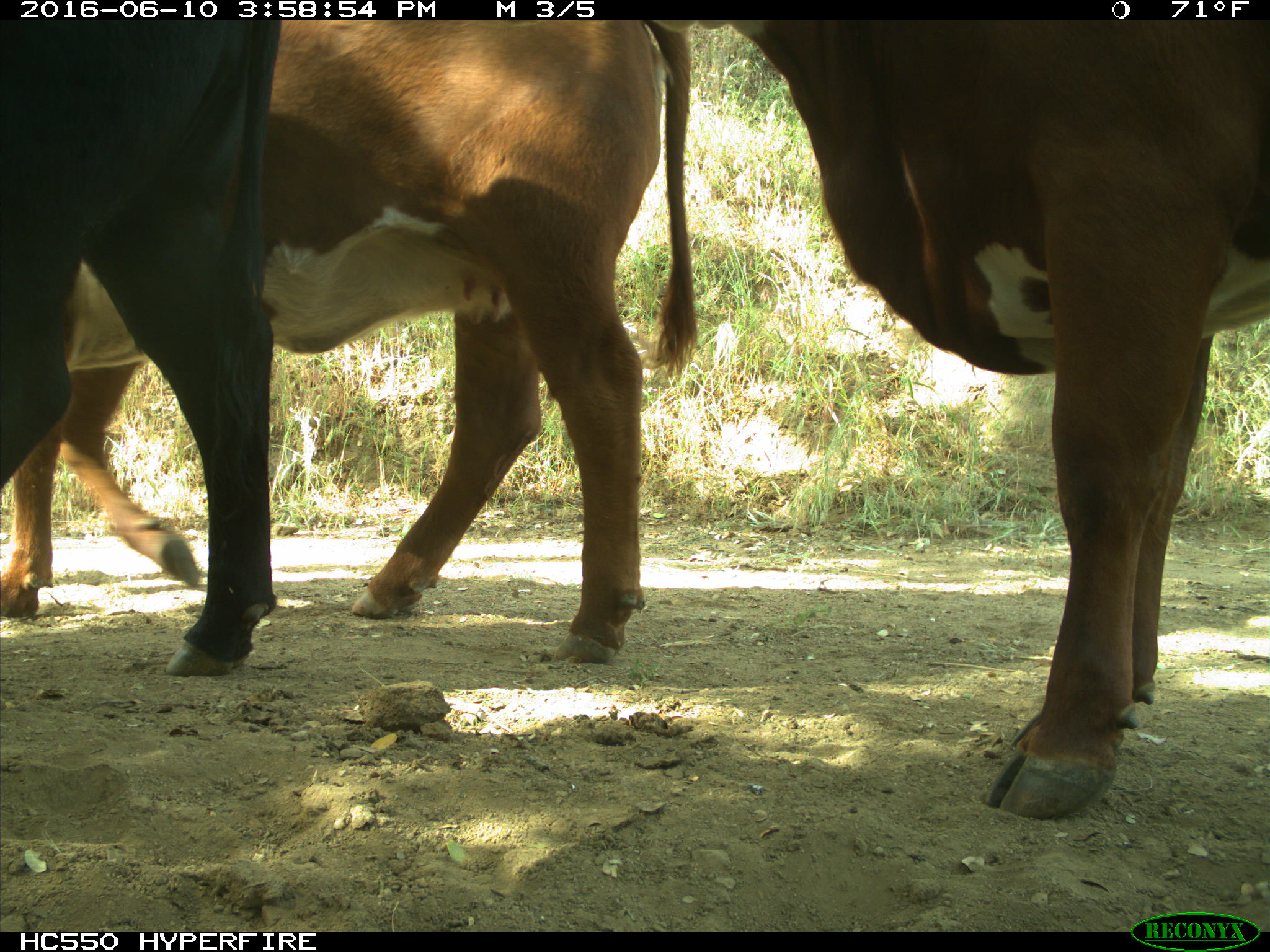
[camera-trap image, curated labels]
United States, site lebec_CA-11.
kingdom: Animalia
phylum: Chordata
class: Mammalia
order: Artiodactyla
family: Bovidae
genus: Bos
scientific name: Bos taurus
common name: domestic cow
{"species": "Bos taurus (domestic cow)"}